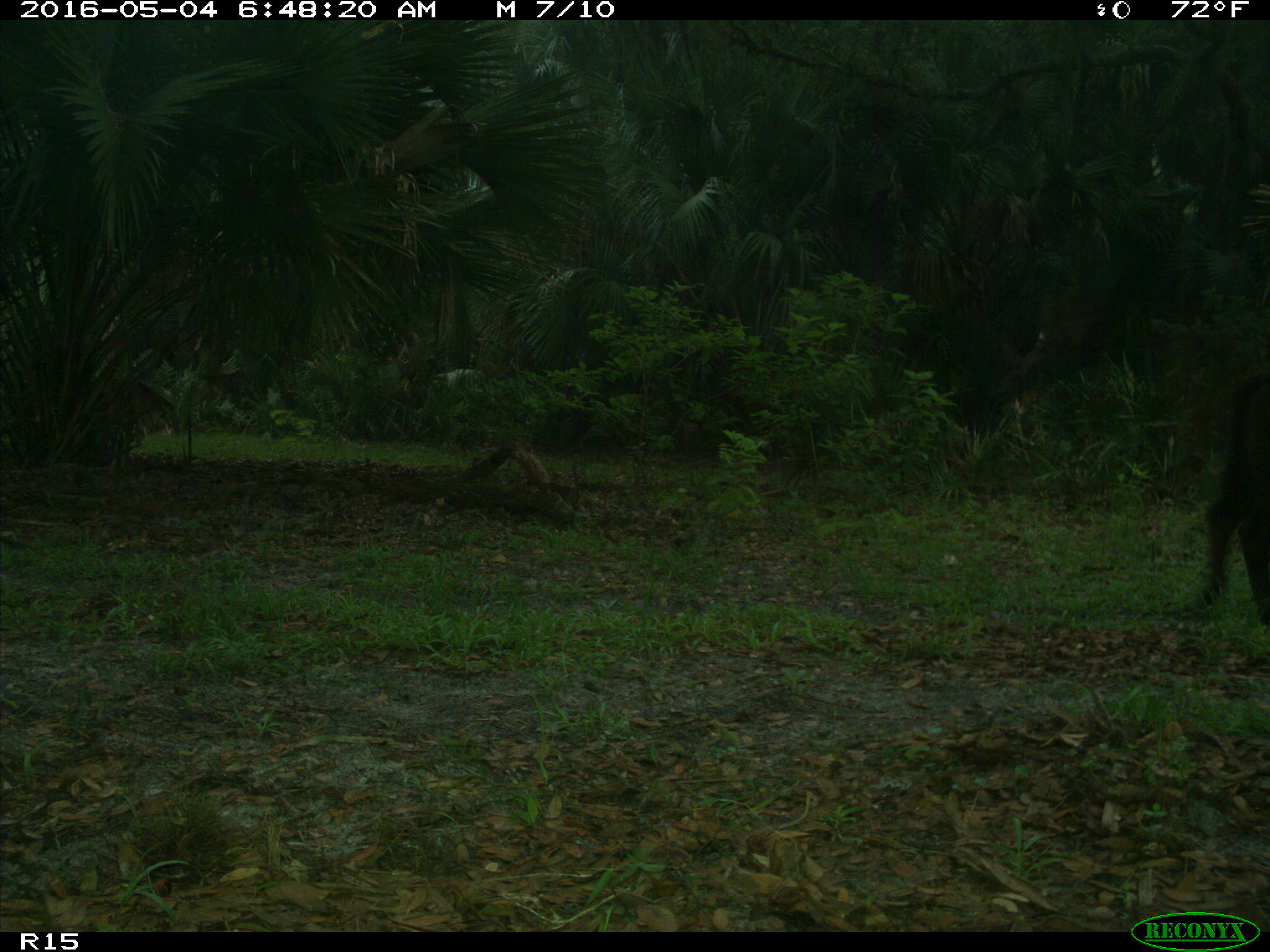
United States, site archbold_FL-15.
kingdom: Animalia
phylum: Chordata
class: Mammalia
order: Artiodactyla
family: Bovidae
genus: Bos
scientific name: Bos taurus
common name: domestic cow